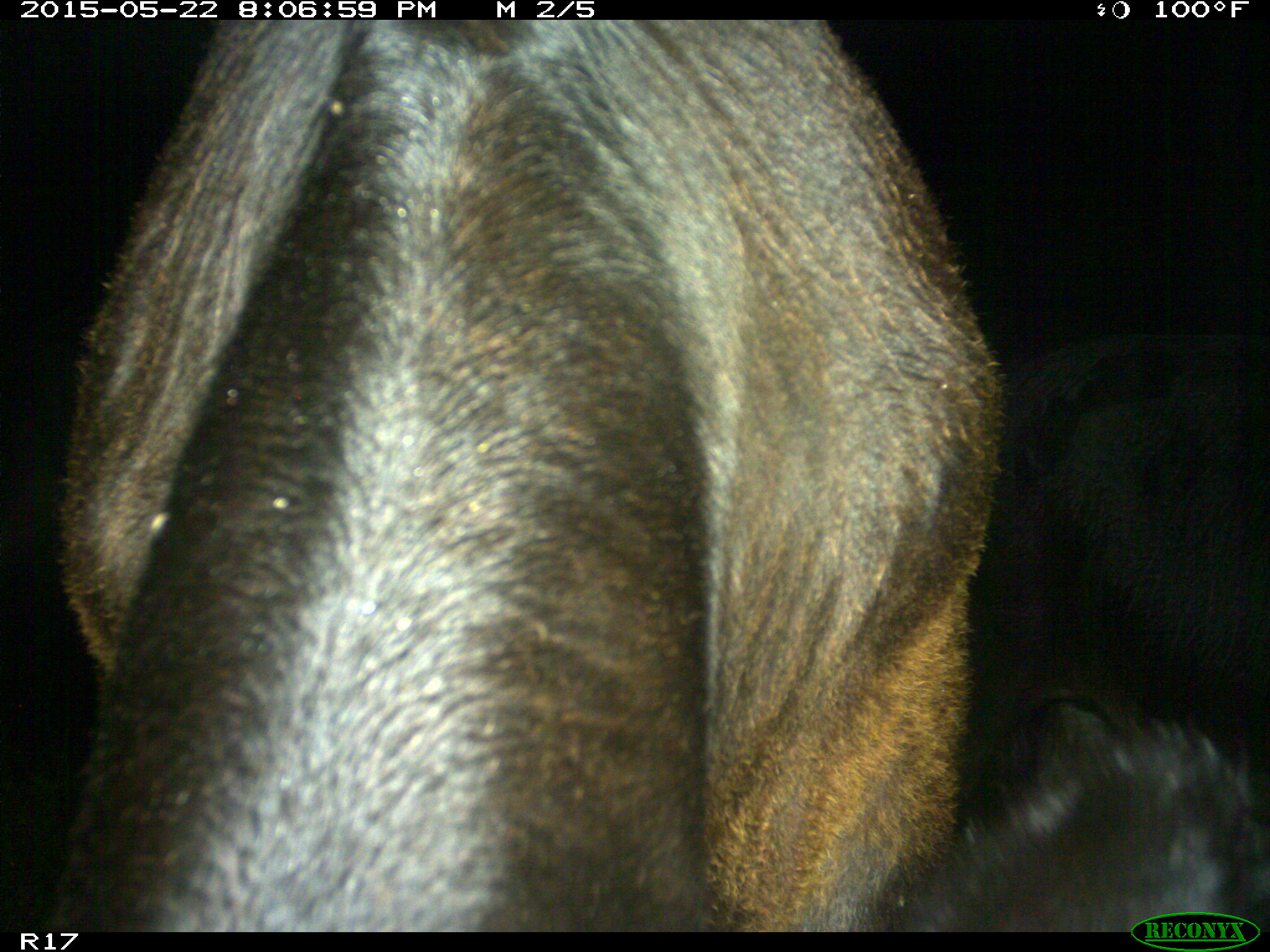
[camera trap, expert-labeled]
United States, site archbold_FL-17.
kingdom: Animalia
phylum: Chordata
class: Mammalia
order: Artiodactyla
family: Bovidae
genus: Bos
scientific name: Bos taurus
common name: domestic cow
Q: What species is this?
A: Bos taurus (domestic cow).